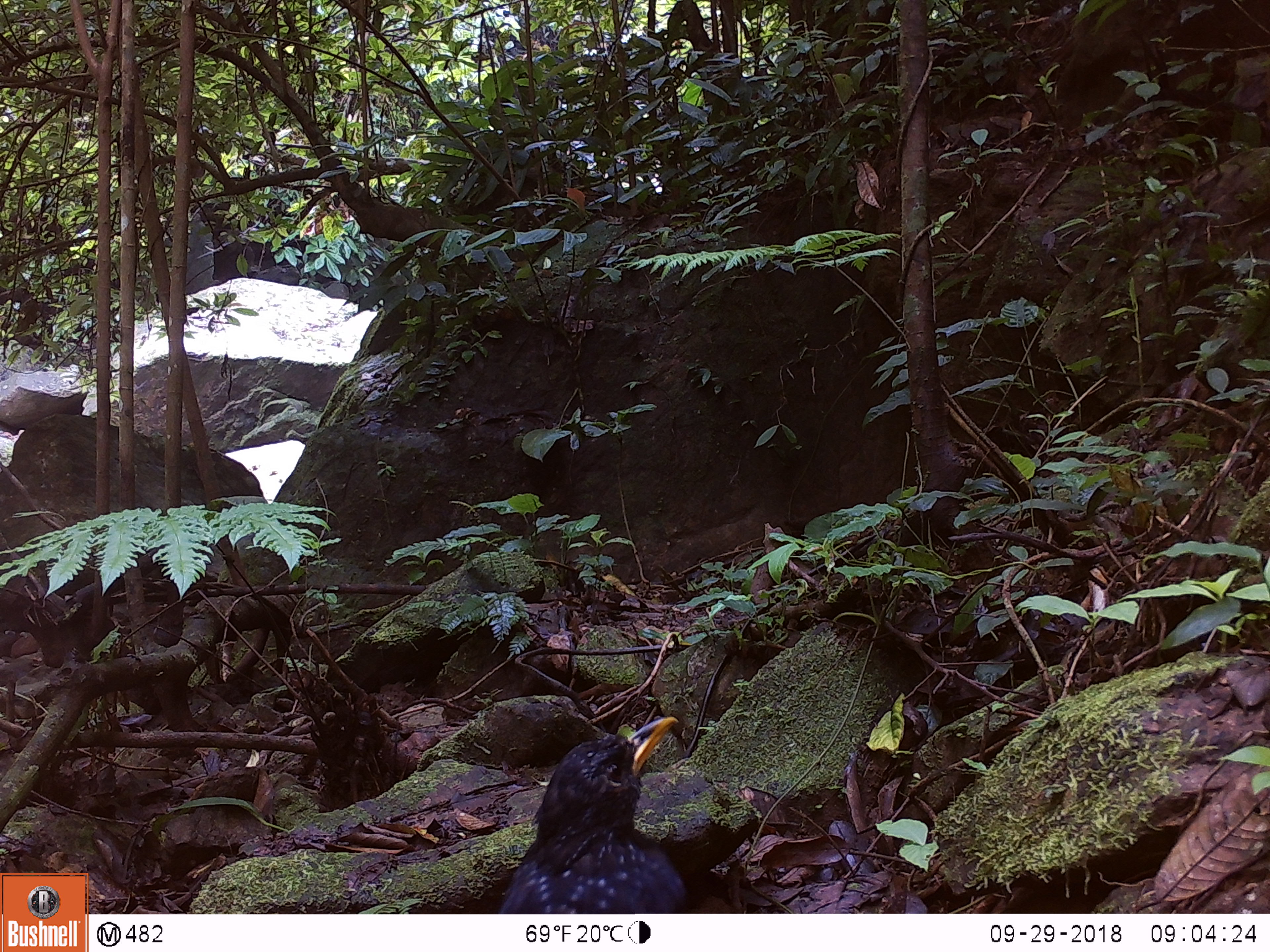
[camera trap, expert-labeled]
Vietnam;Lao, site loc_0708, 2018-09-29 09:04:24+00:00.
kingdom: Animalia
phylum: Chordata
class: Aves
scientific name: Aves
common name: bird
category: unidentified bird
Unidentified bird (bird) (Aves). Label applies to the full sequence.